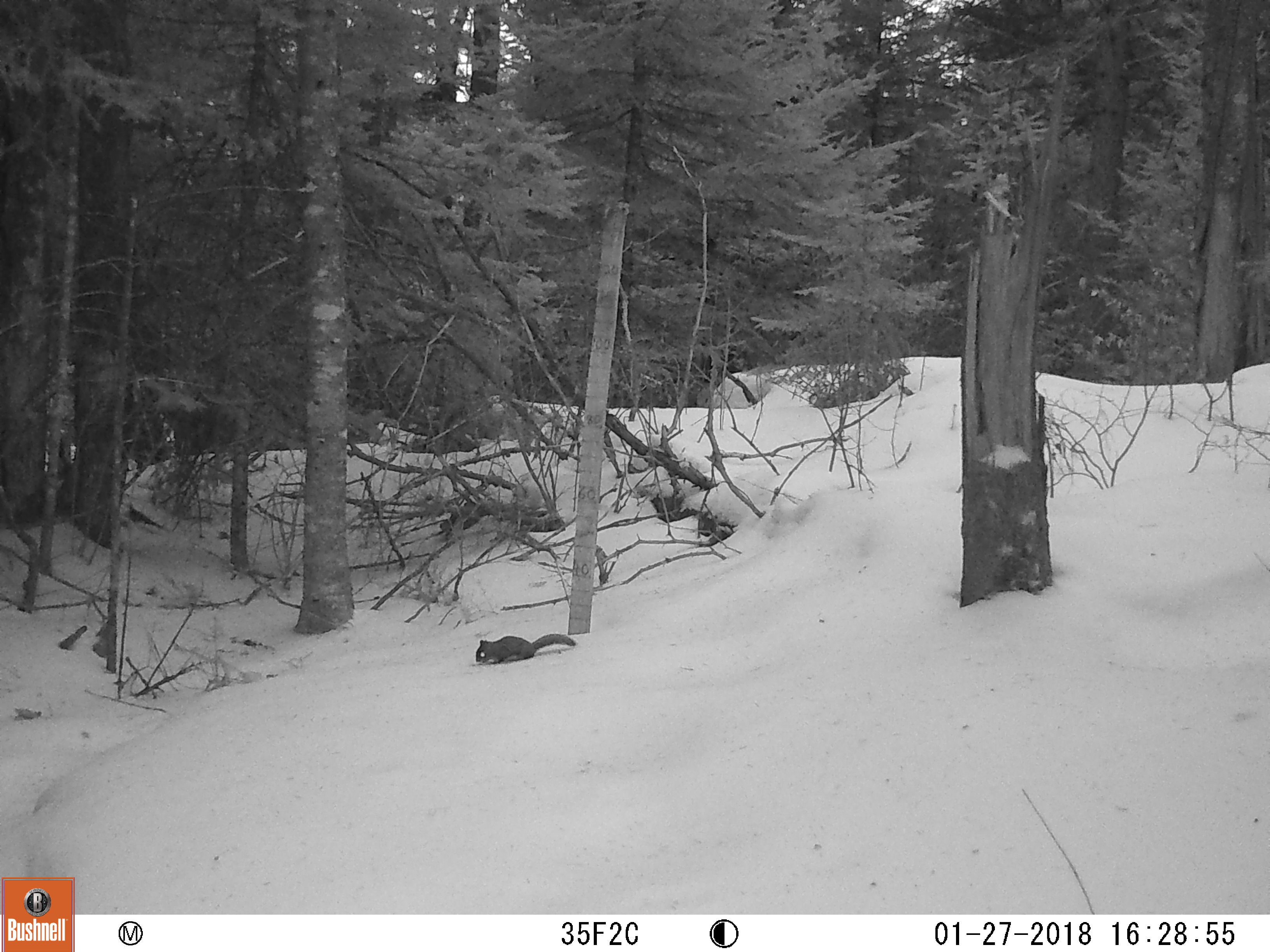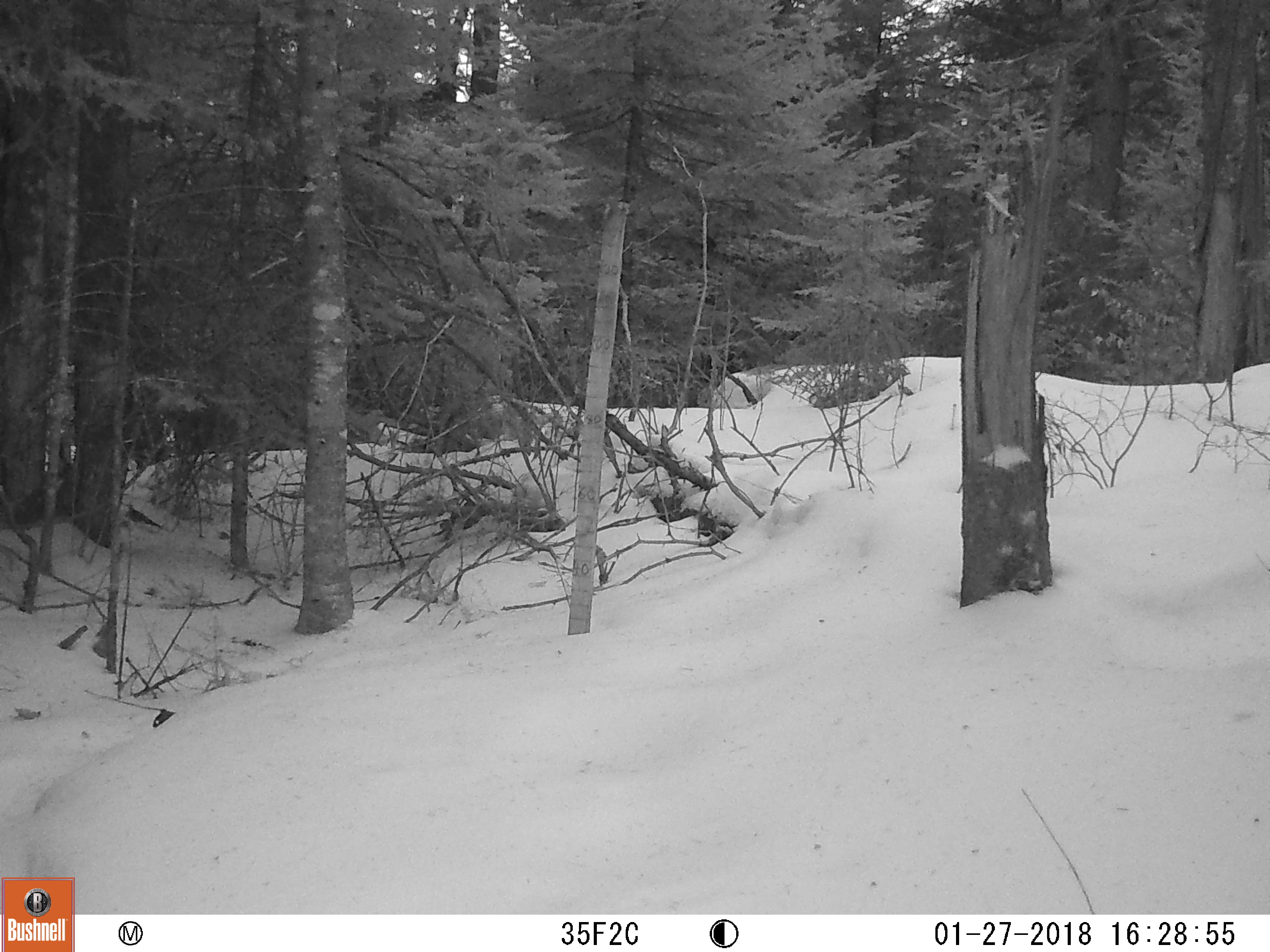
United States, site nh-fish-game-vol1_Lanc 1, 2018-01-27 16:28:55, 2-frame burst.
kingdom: Animalia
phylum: Chordata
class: Mammalia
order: Rodentia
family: Sciuridae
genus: Tamiasciurus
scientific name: Tamiasciurus hudsonicus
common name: red squirrel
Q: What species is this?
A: Red squirrel (Tamiasciurus hudsonicus).